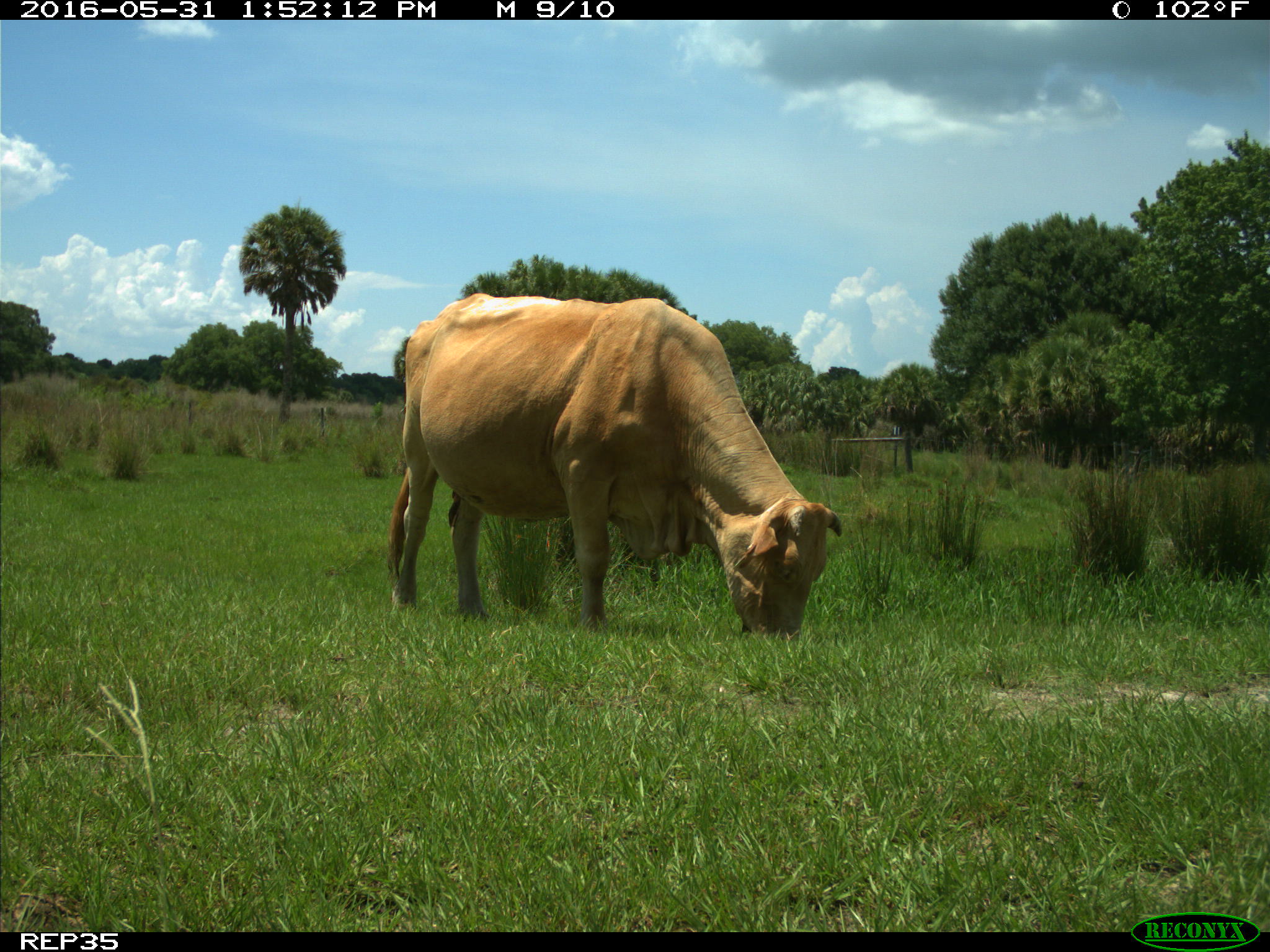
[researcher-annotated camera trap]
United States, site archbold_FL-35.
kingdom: Animalia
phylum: Chordata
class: Mammalia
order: Artiodactyla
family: Bovidae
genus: Bos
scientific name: Bos taurus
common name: domestic cow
Bos taurus (domestic cow).